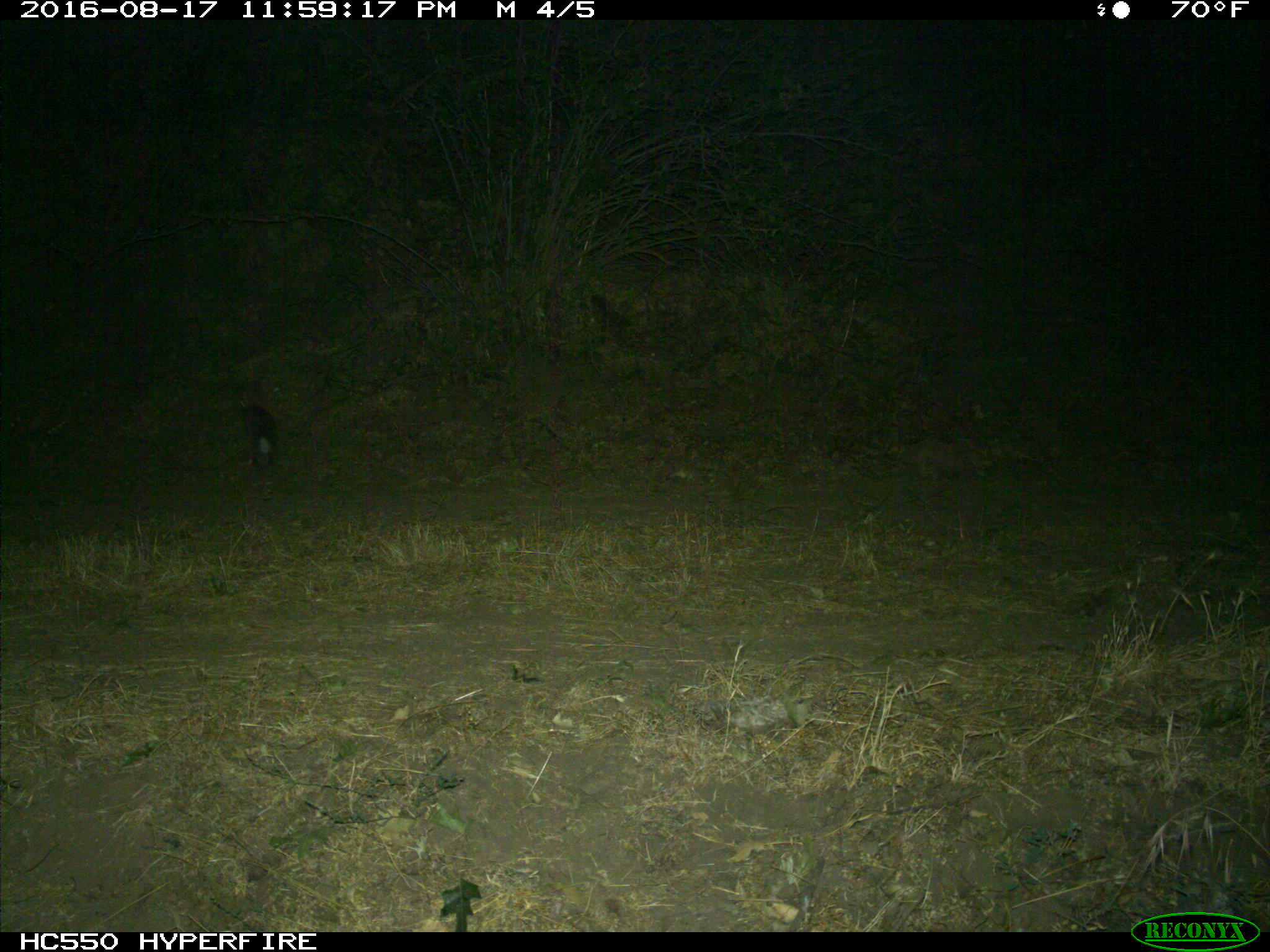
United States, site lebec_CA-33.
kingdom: Animalia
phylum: Chordata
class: Mammalia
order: Lagomorpha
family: Leporidae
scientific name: Leporidae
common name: rabbits and hares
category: unidentified rabbit